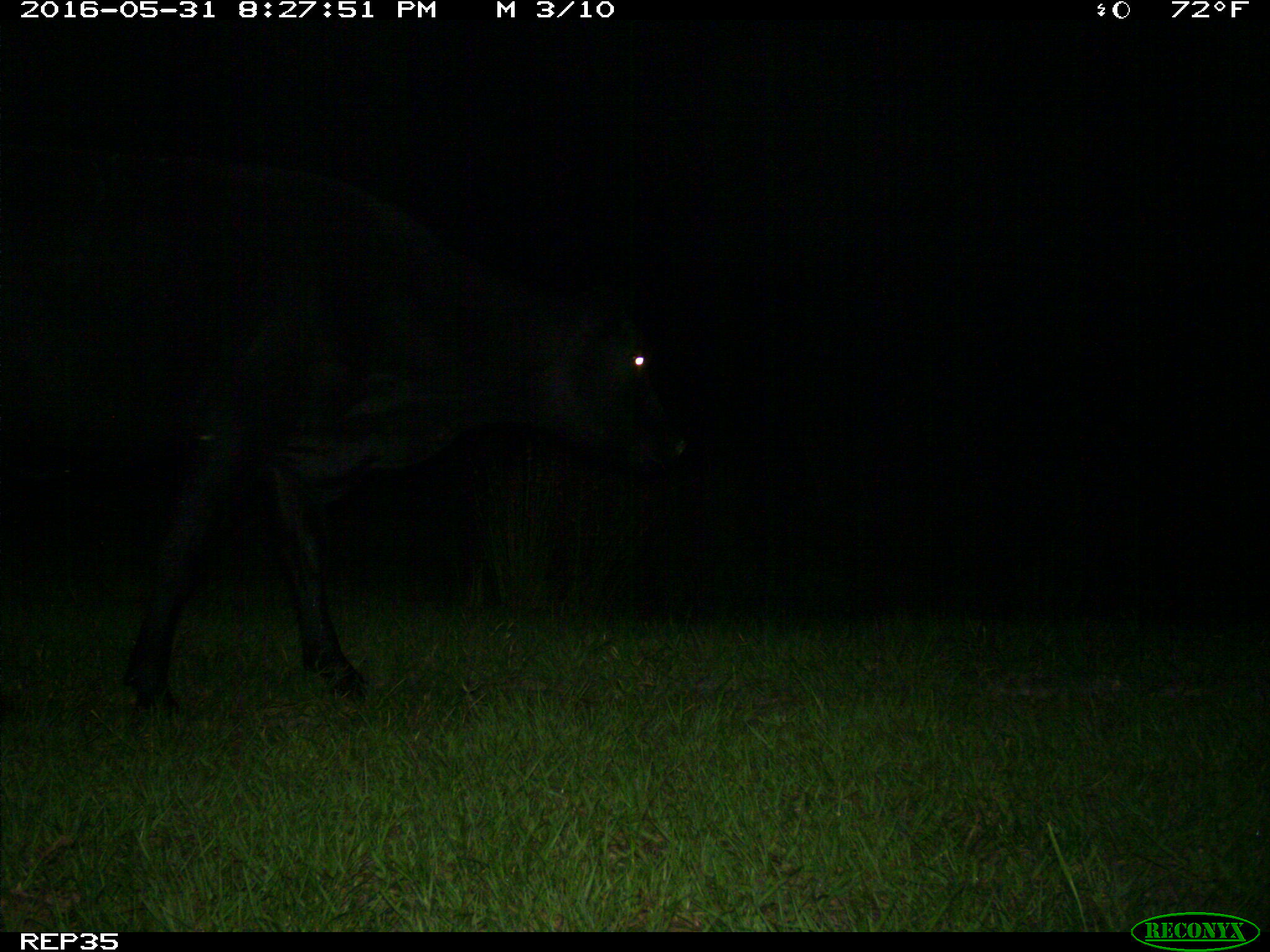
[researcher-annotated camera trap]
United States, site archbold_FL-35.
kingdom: Animalia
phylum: Chordata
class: Mammalia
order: Artiodactyla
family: Bovidae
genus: Bos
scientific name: Bos taurus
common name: domestic cow